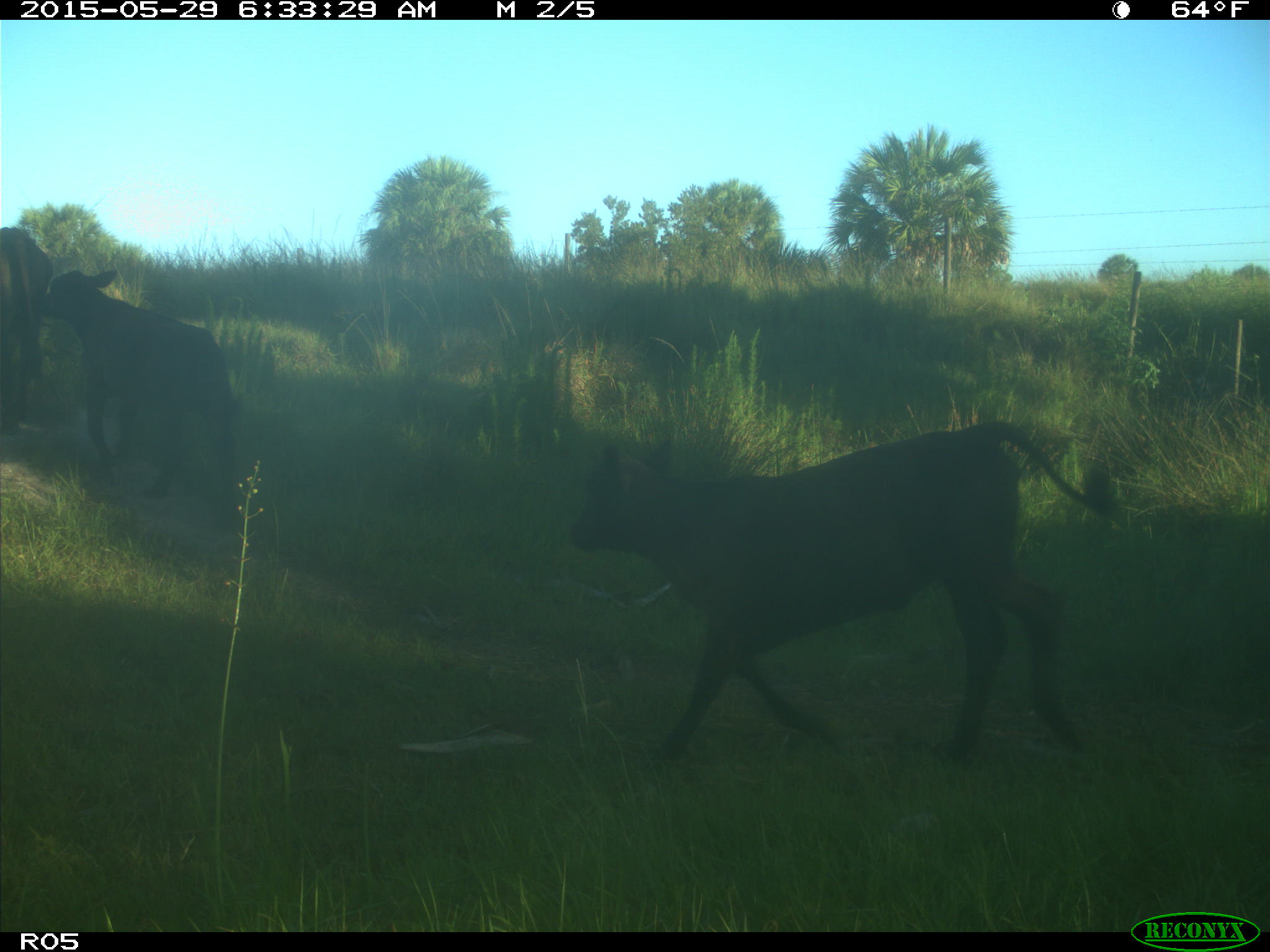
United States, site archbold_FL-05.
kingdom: Animalia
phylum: Chordata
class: Mammalia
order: Artiodactyla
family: Bovidae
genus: Bos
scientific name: Bos taurus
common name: domestic cow